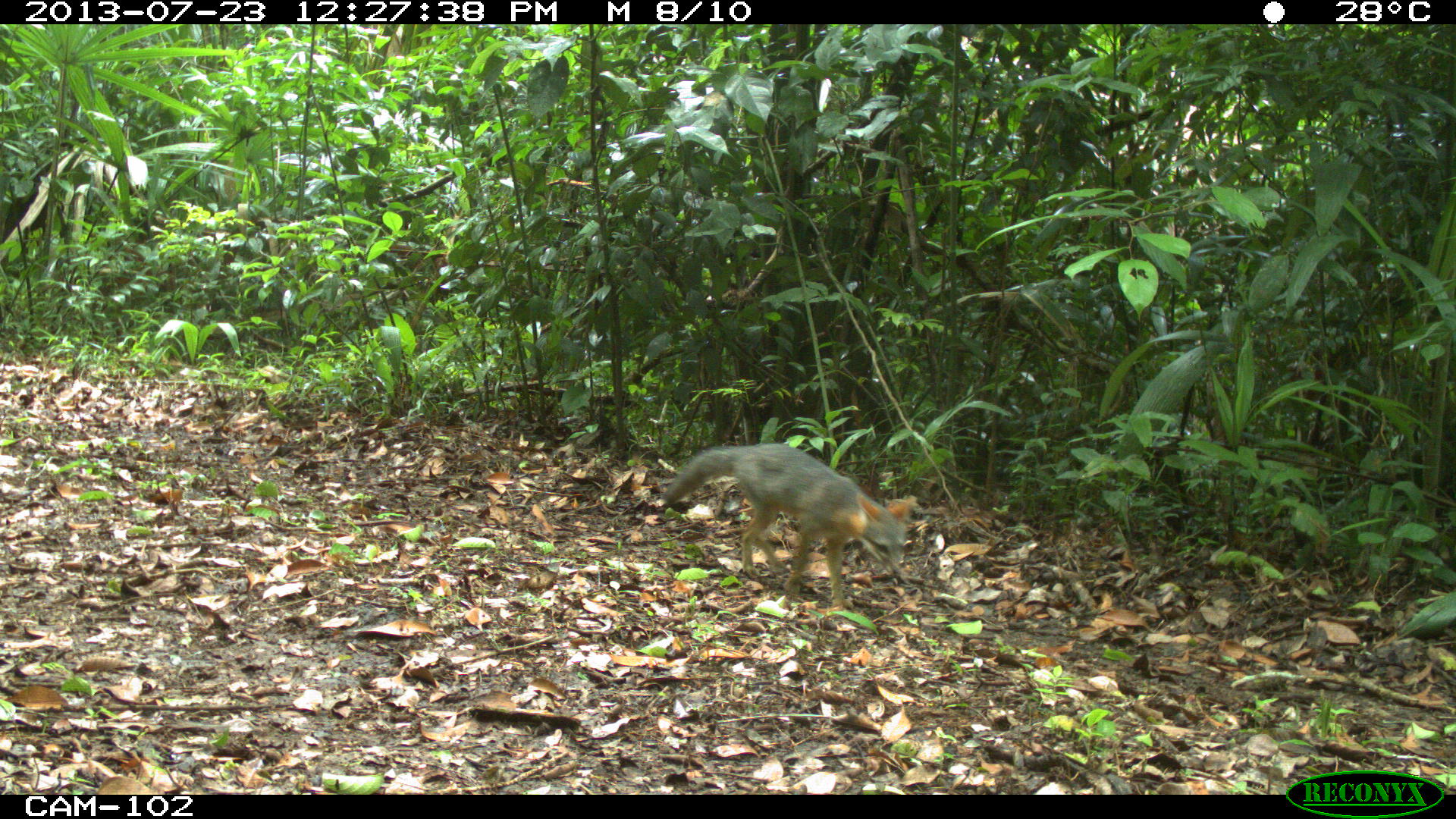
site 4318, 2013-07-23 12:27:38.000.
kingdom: Animalia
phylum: Chordata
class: Mammalia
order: Carnivora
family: Canidae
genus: Urocyon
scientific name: Urocyon cinereoargenteus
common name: gray fox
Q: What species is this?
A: Urocyon cinereoargenteus (gray fox).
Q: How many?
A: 1.